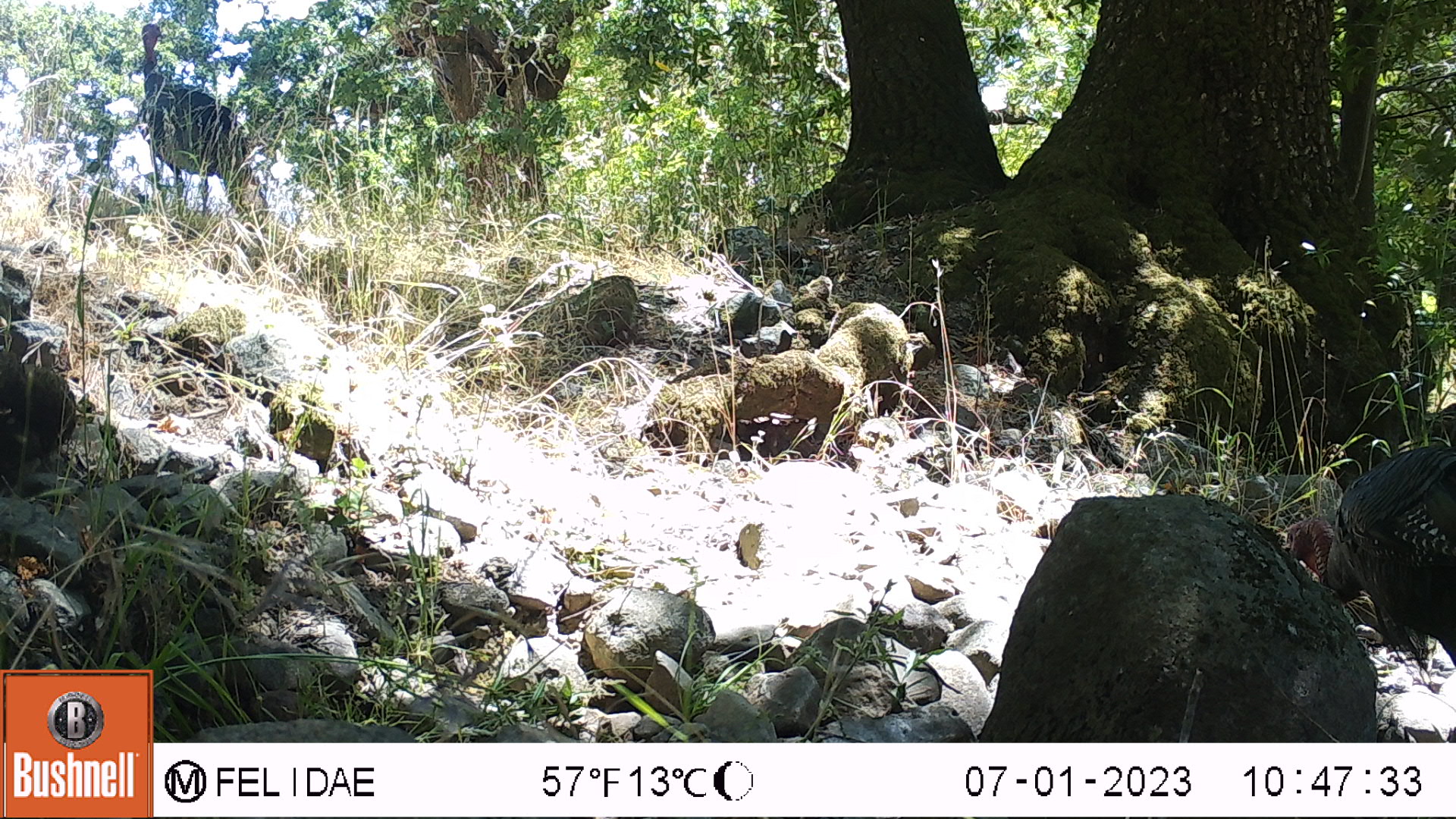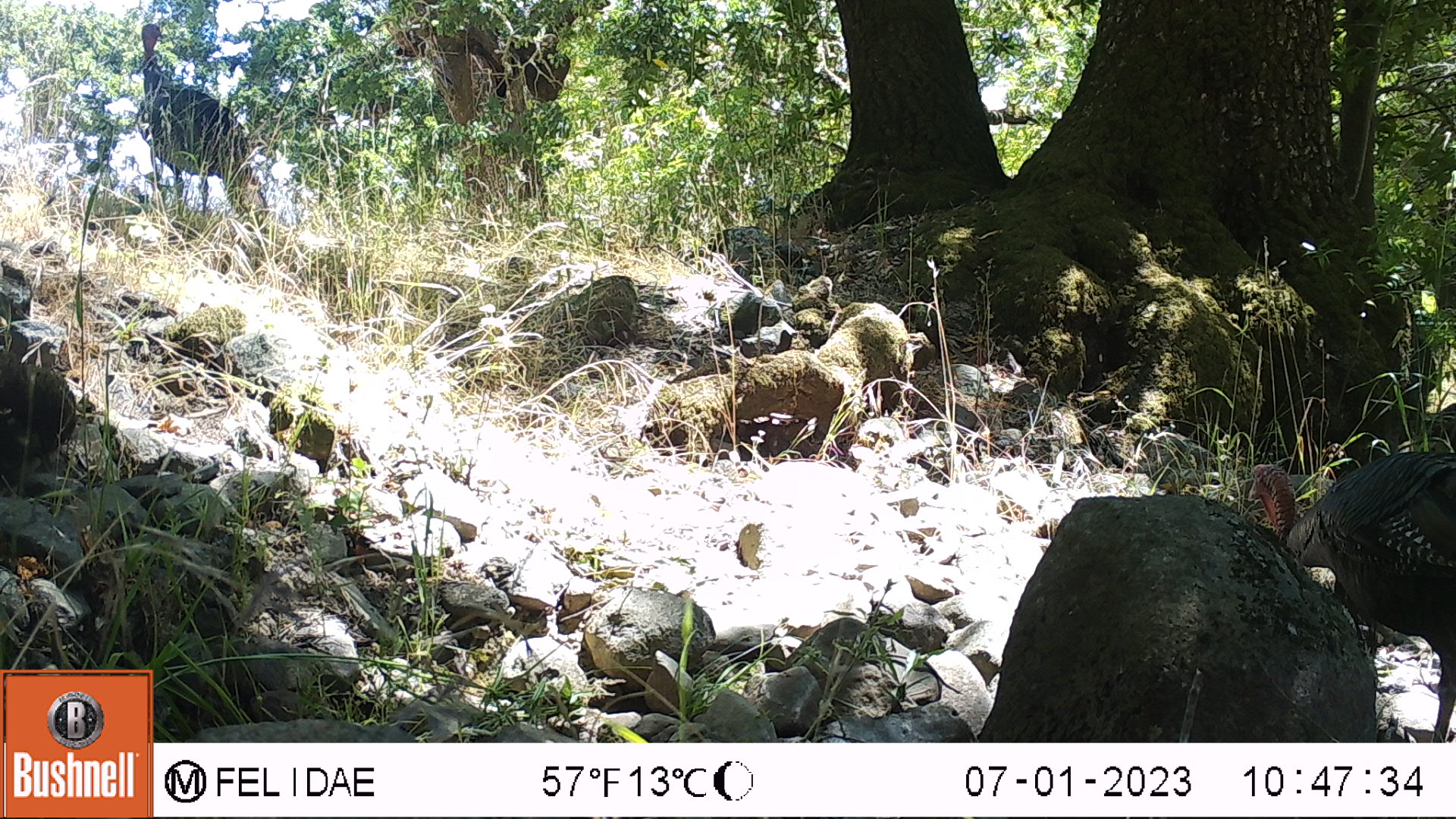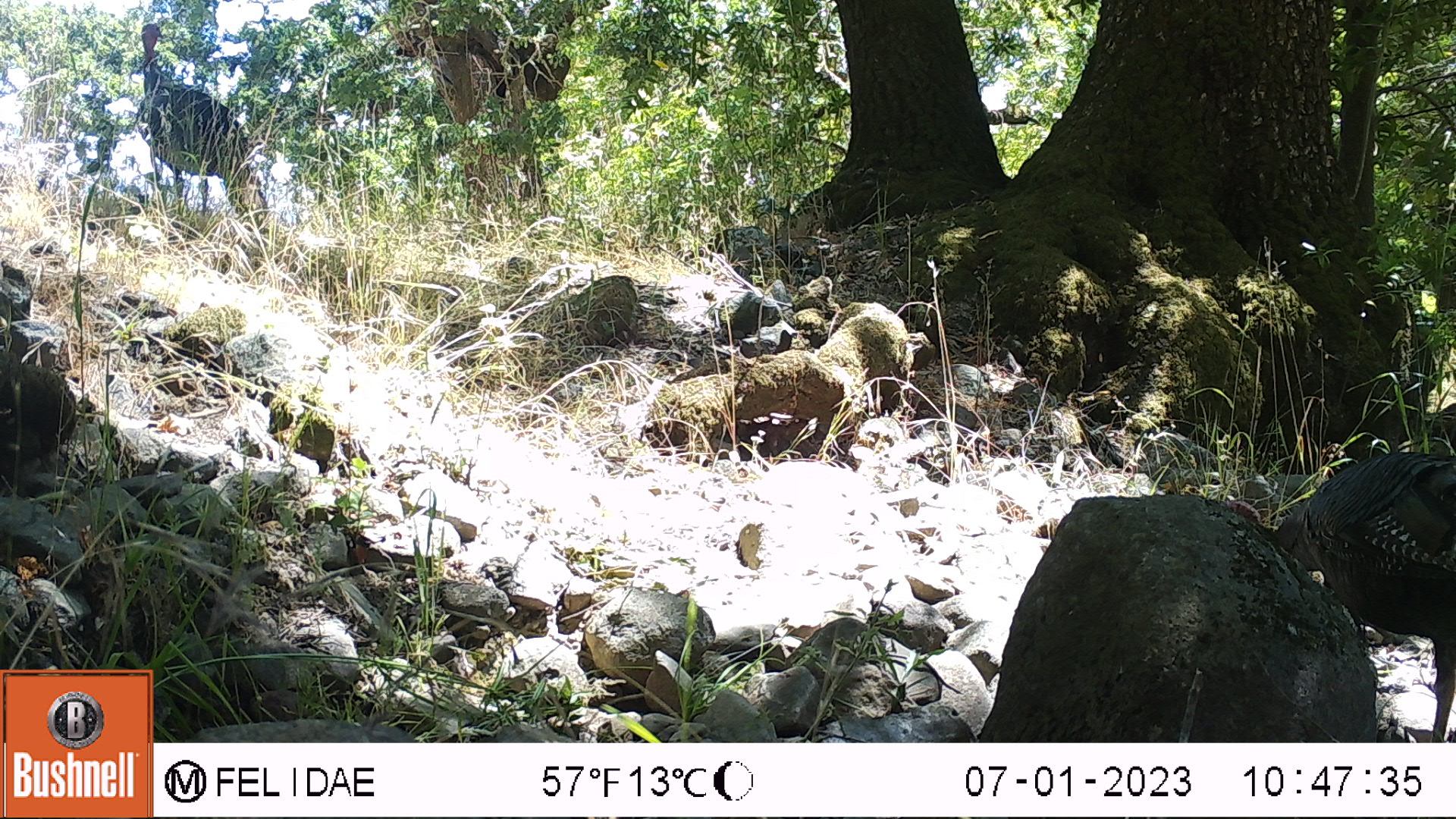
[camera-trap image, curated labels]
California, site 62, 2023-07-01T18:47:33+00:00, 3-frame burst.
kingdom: Animalia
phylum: Chordata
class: Aves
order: Galliformes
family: Phasianidae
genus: Meleagris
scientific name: Meleagris gallopavo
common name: turkey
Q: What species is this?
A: Turkey (Meleagris gallopavo).